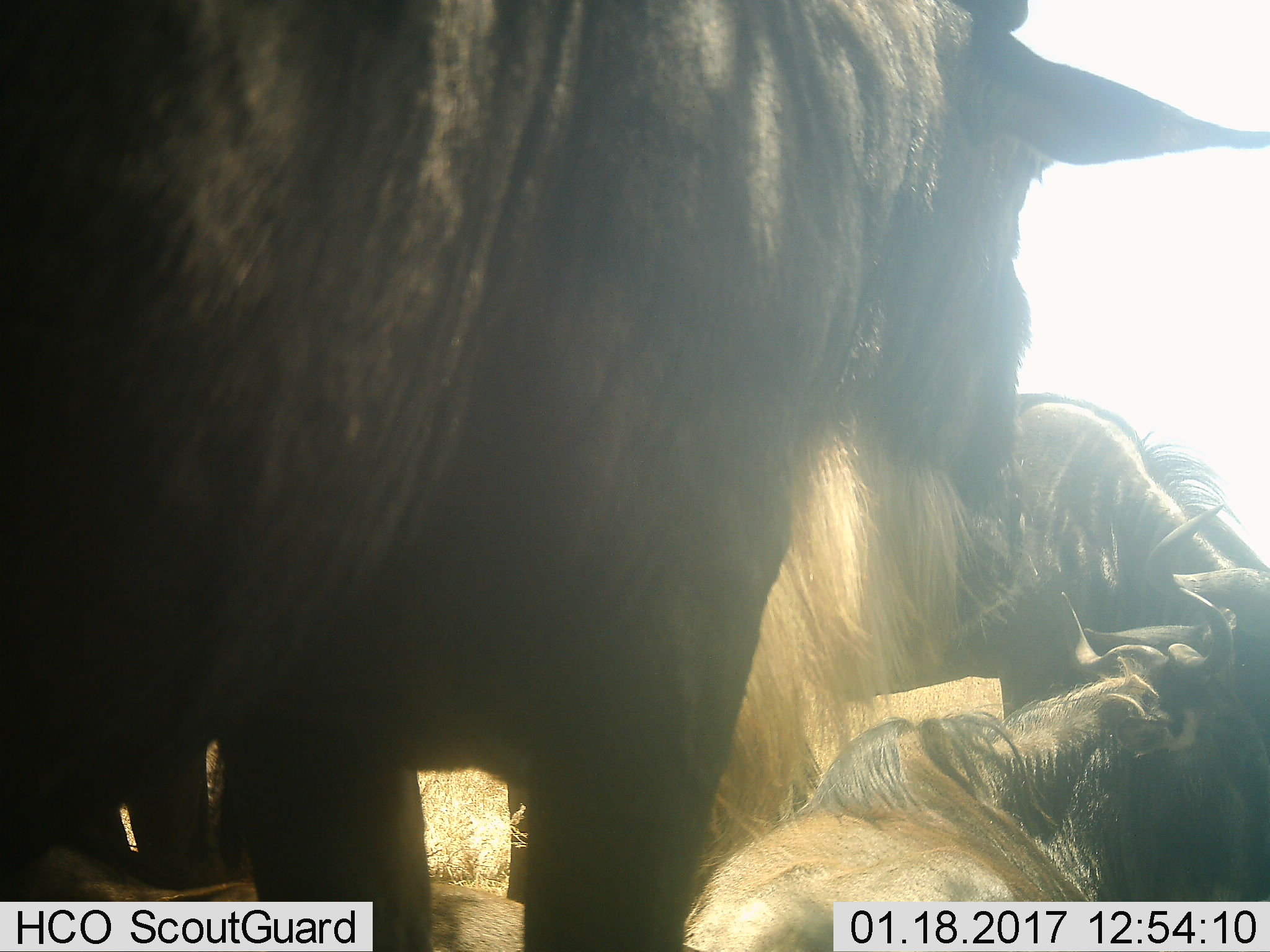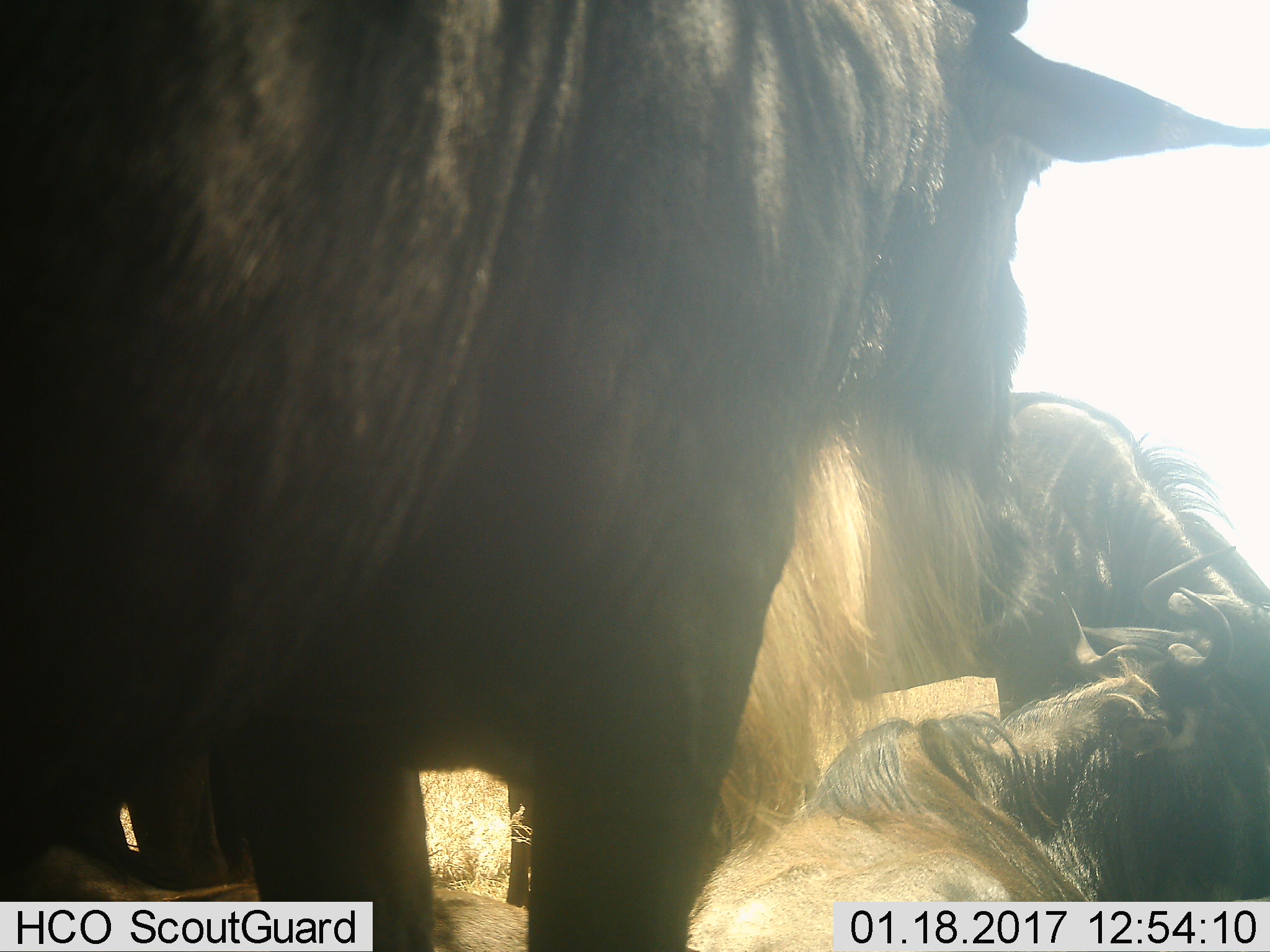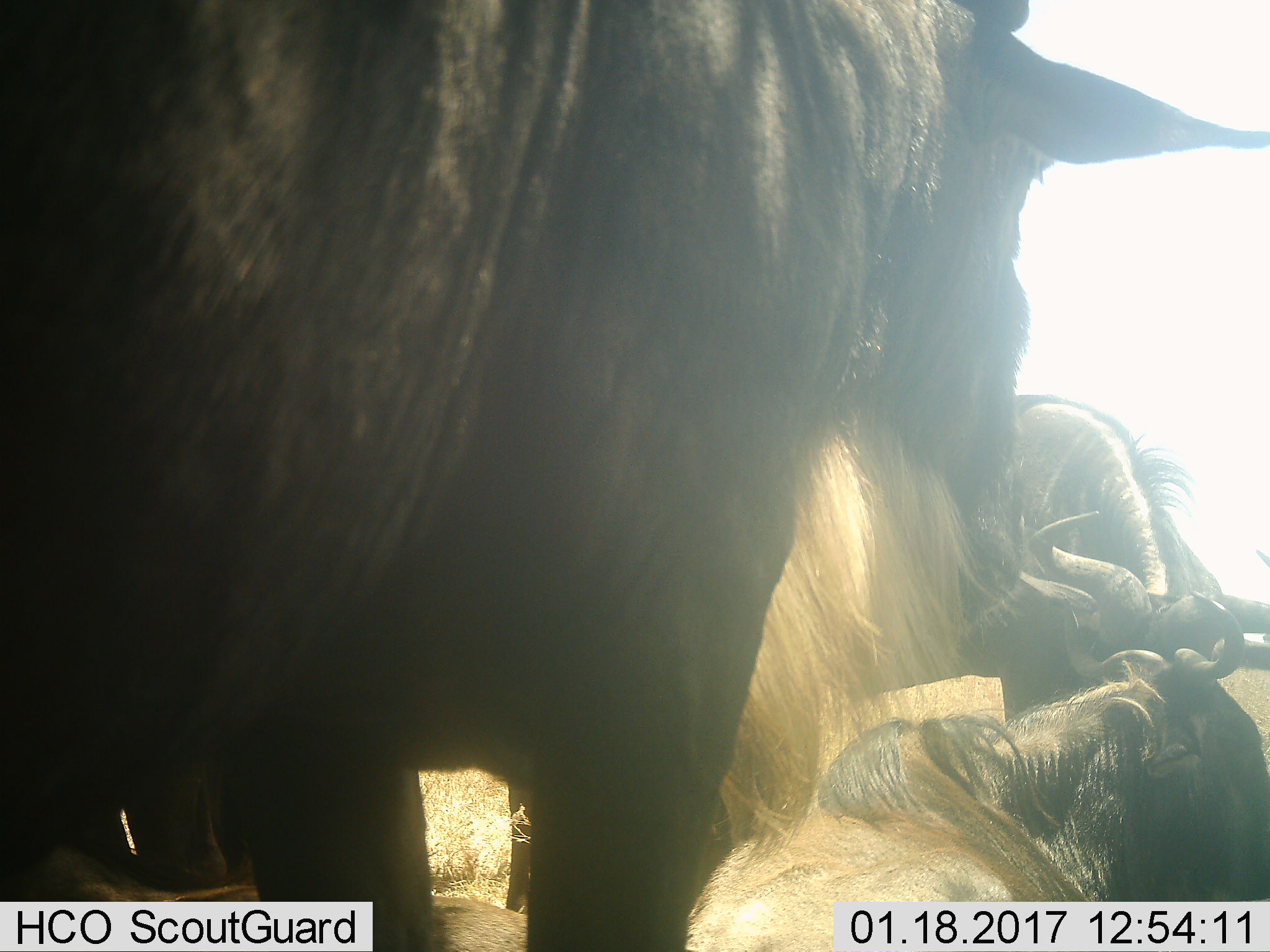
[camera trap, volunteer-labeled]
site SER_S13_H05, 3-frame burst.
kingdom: Animalia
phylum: Chordata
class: Mammalia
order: Artiodactyla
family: Bovidae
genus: Connochaetes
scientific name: Connochaetes taurinus taurinus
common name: blue wildebeest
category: wildebeestblue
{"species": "wildebeestblue (blue wildebeest) (Connochaetes taurinus taurinus)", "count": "4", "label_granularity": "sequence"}